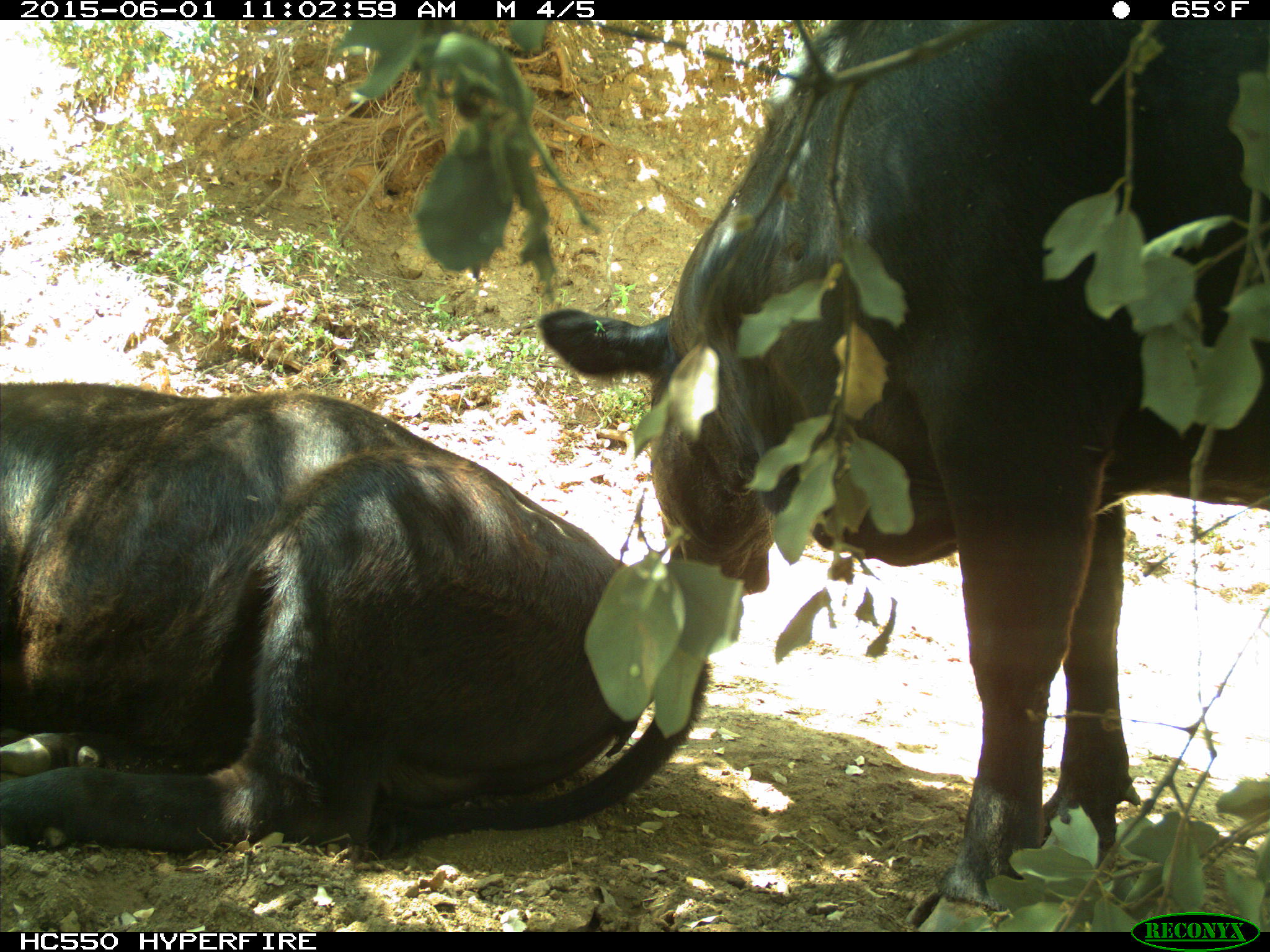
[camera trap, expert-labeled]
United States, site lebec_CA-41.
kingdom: Animalia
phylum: Chordata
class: Mammalia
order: Artiodactyla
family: Bovidae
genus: Bos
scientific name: Bos taurus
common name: domestic cow